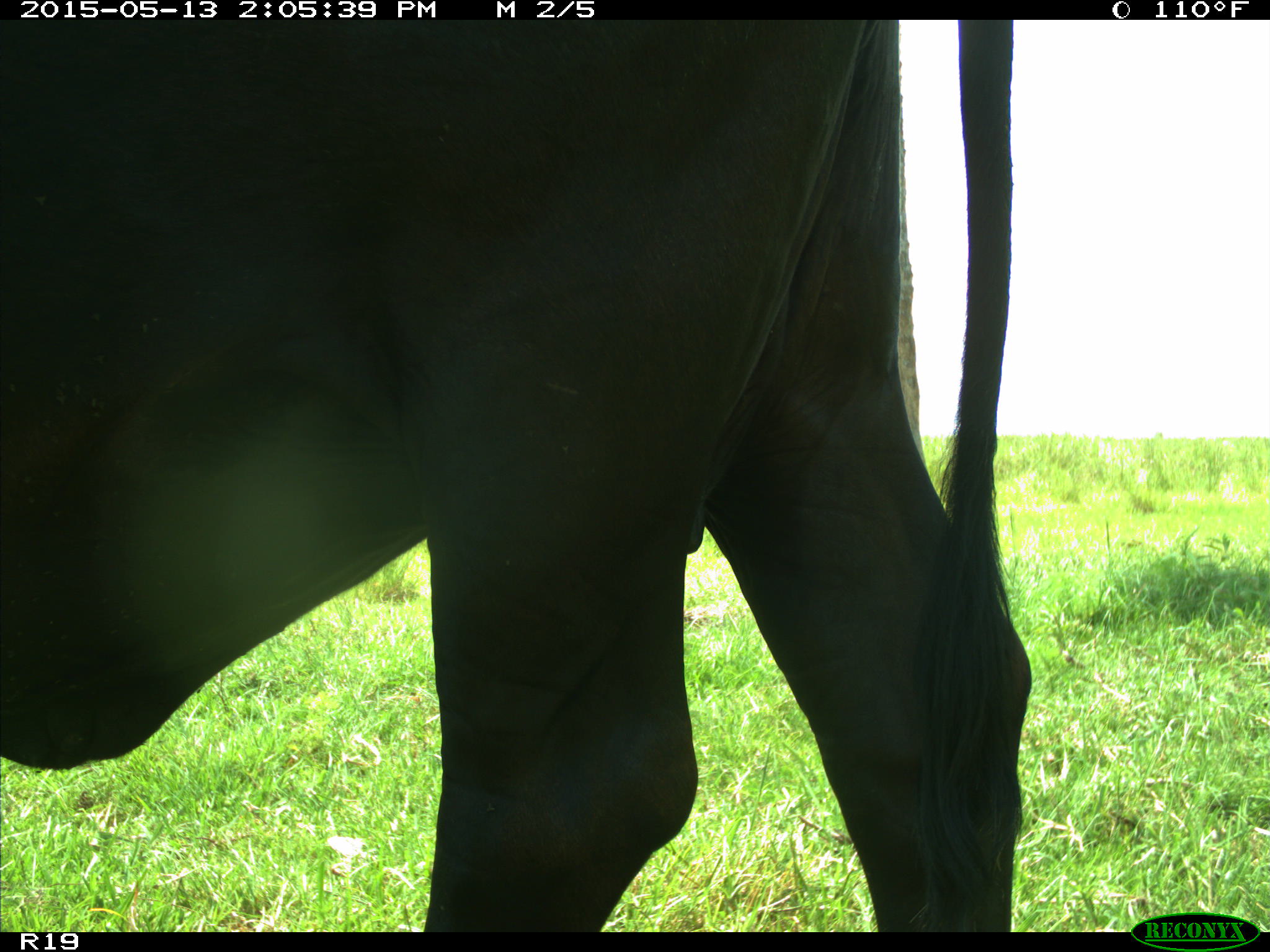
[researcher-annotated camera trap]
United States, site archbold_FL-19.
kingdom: Animalia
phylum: Chordata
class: Mammalia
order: Artiodactyla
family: Bovidae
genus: Bos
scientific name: Bos taurus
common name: domestic cow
Bos taurus (domestic cow).